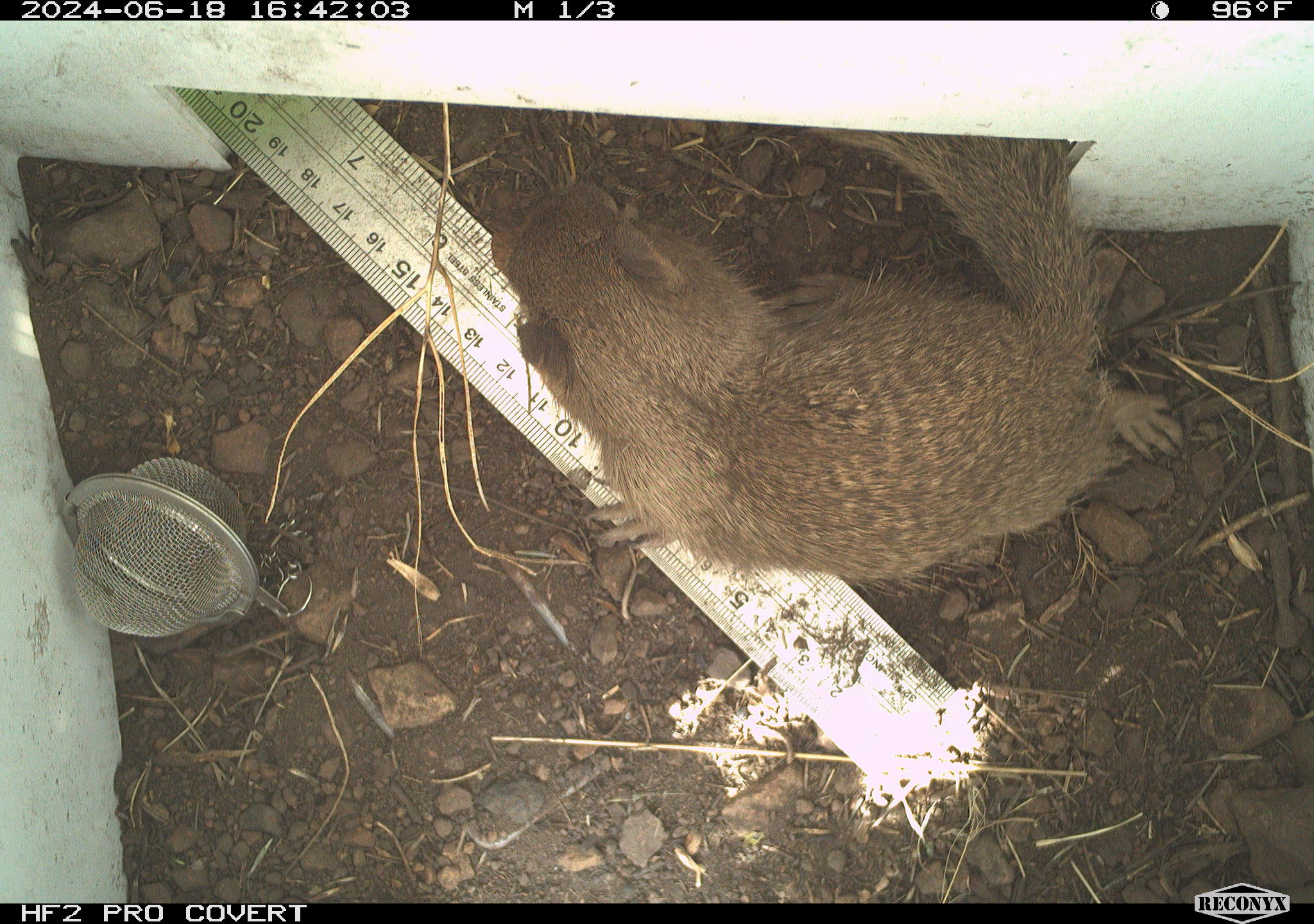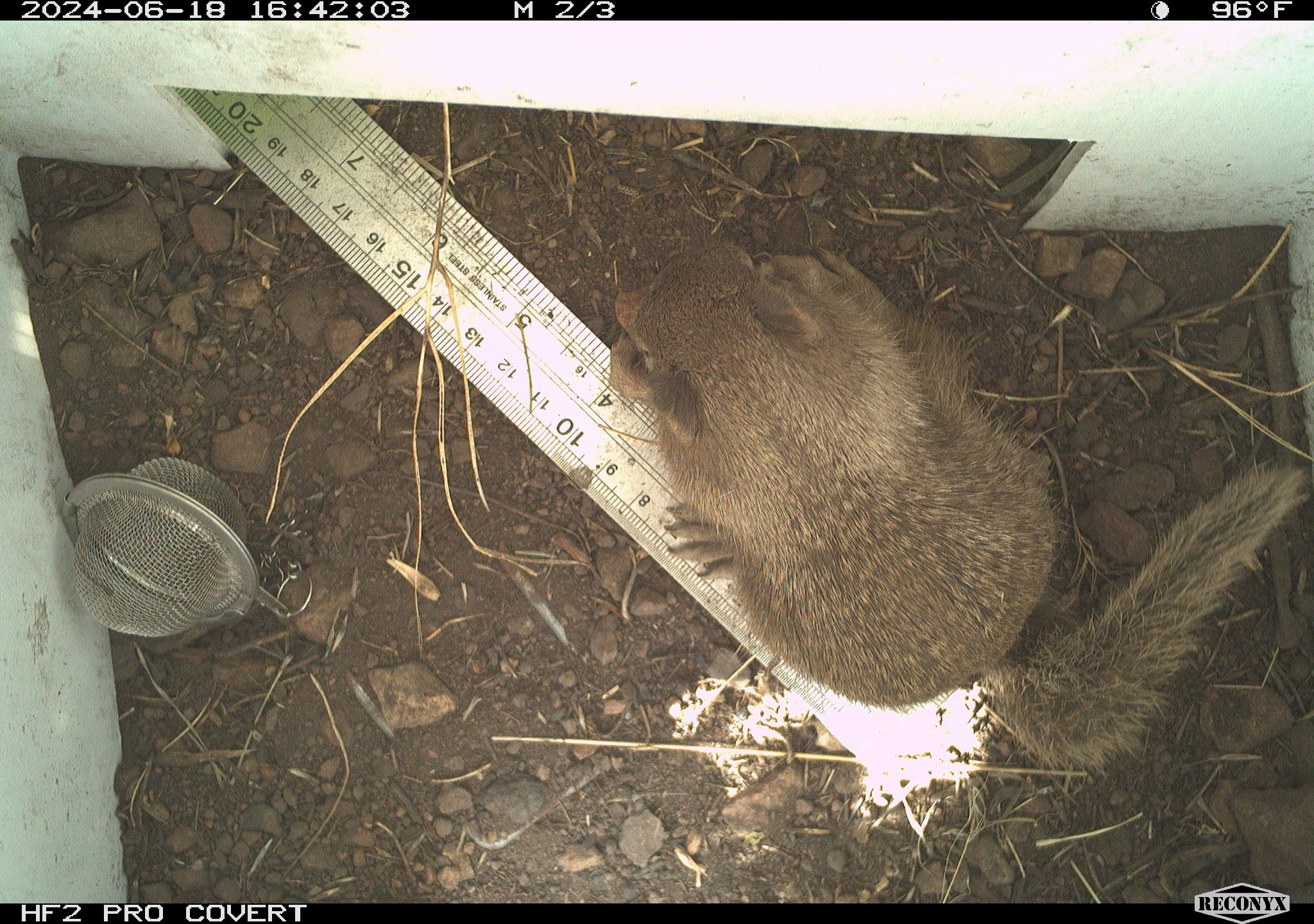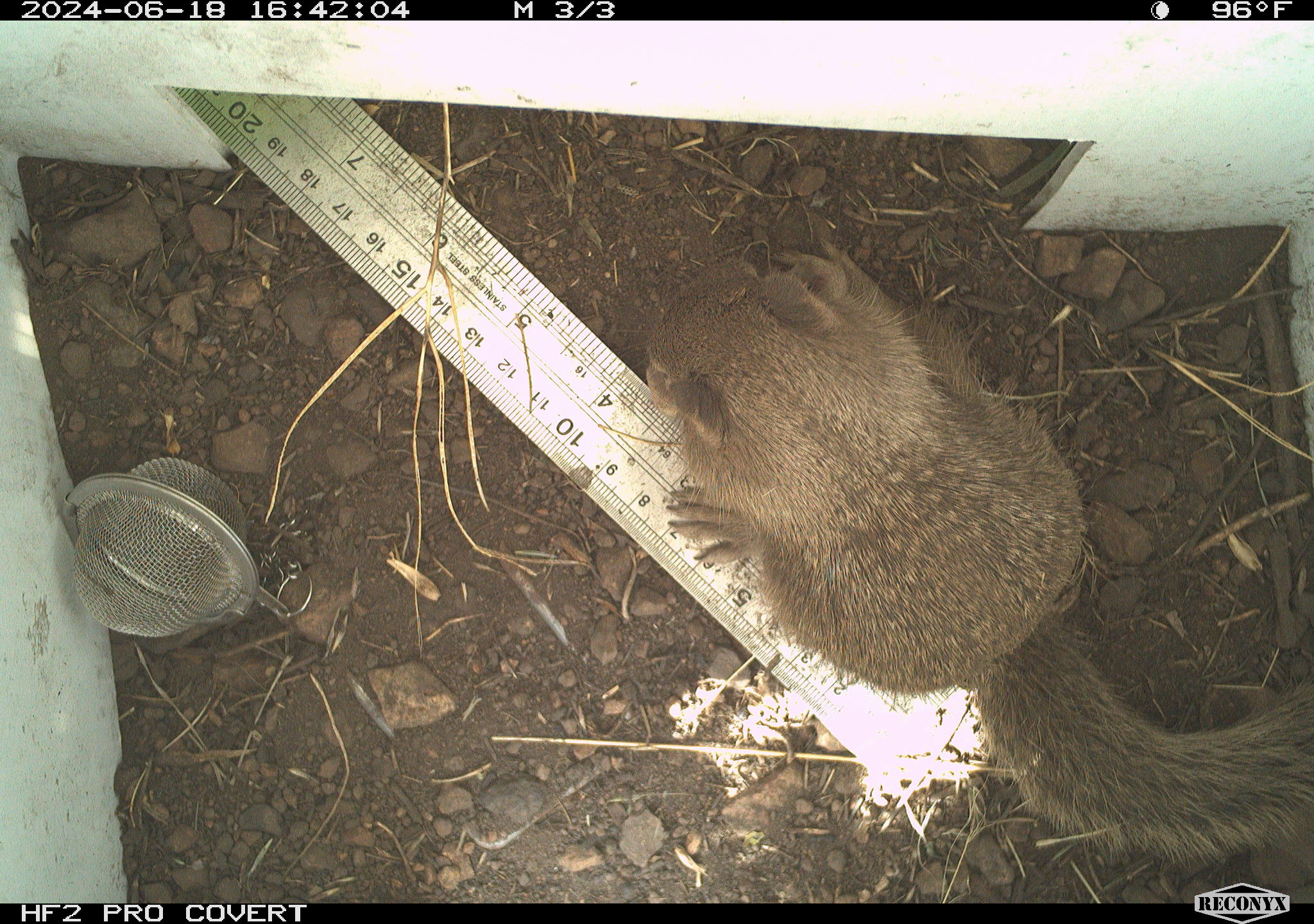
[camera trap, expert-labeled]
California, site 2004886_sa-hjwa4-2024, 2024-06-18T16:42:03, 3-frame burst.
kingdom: Animalia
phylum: Chordata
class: Mammalia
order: Rodentia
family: Sciuridae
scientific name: Sciuridae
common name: squirrels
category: sciuridae family